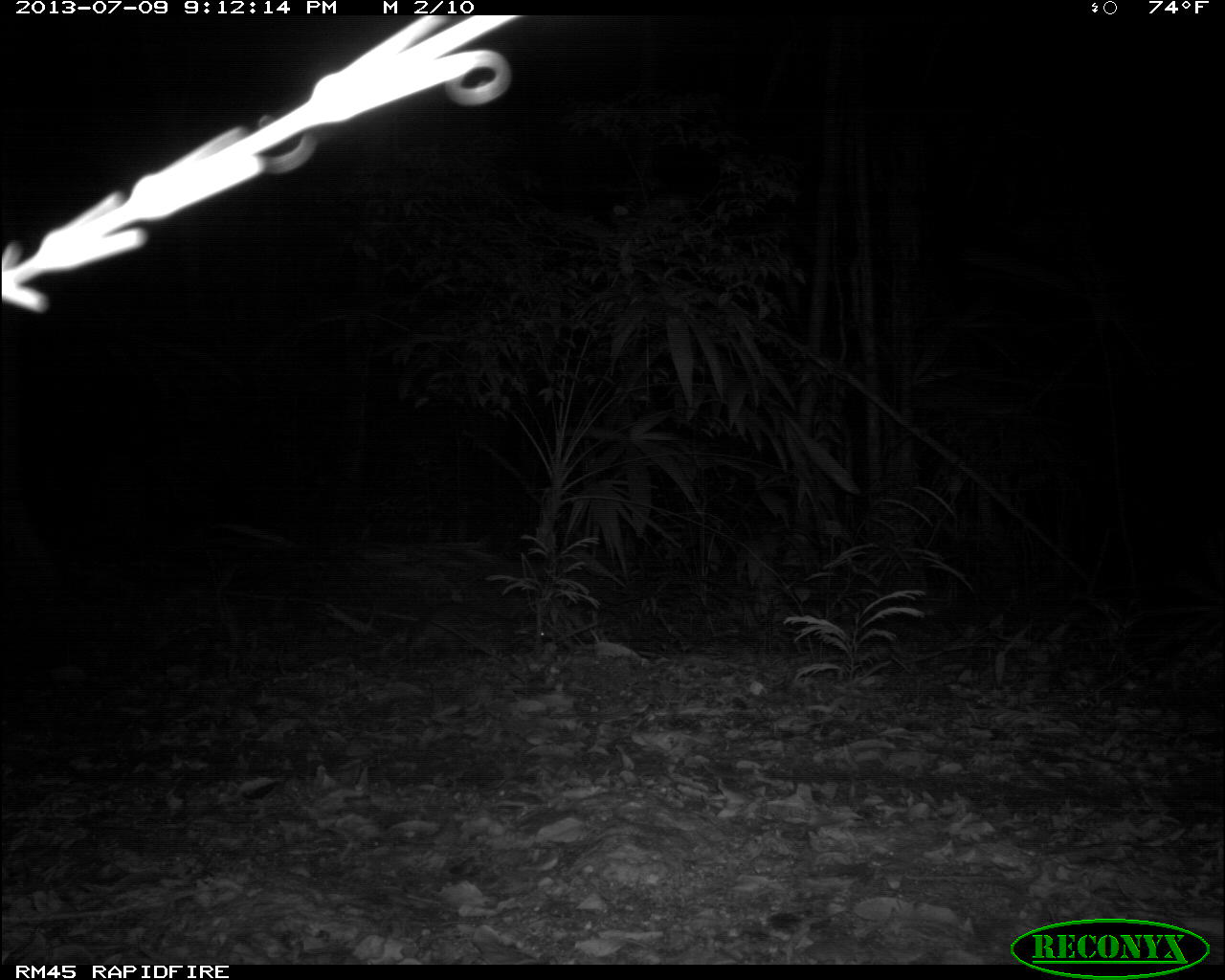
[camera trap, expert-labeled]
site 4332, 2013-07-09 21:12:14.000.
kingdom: Animalia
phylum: Chordata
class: Mammalia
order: Rodentia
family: Cuniculidae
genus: Cuniculus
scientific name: Cuniculus paca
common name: lowland paca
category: agouti paca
Agouti paca (lowland paca) (Cuniculus paca), count 1.